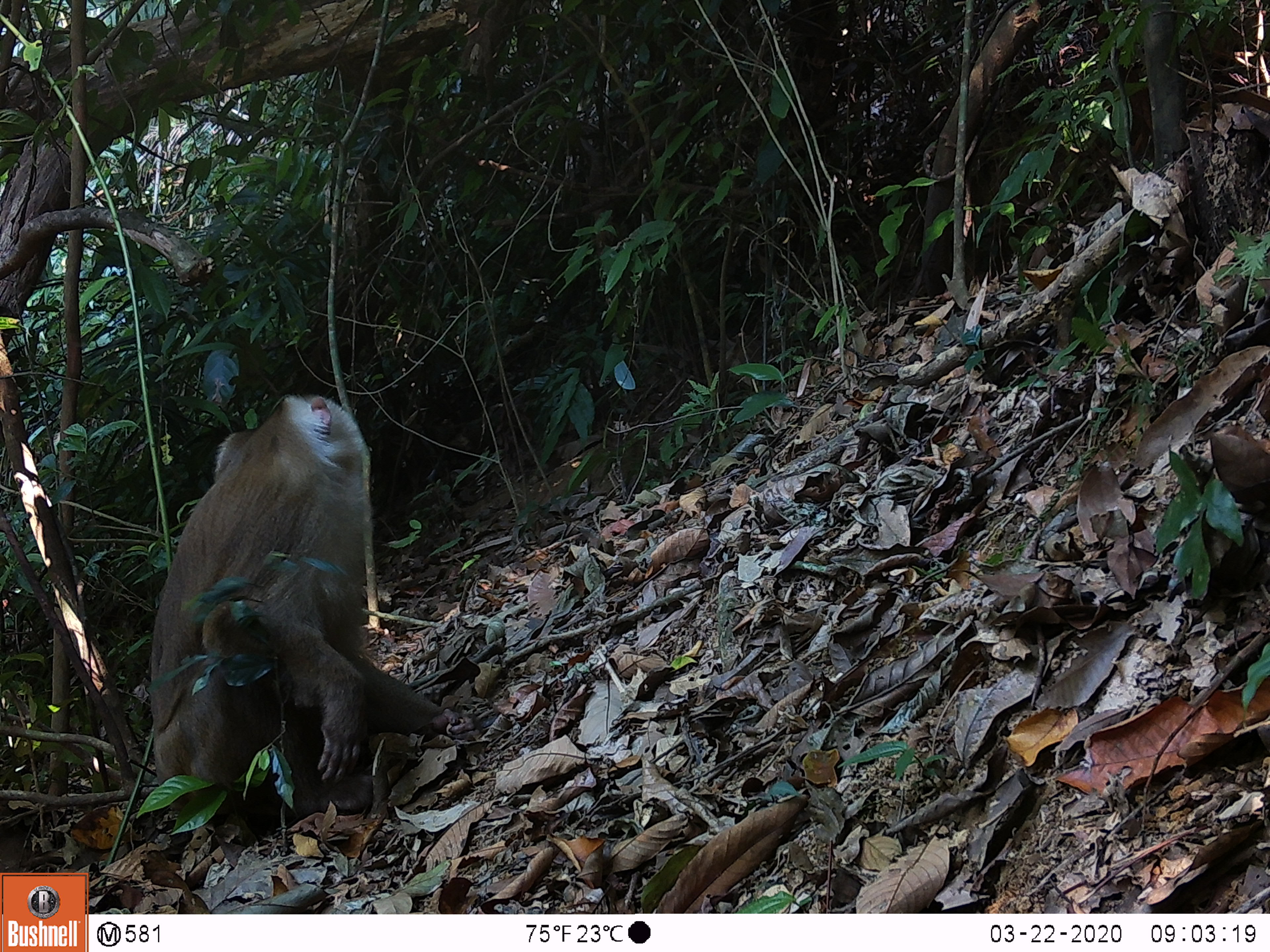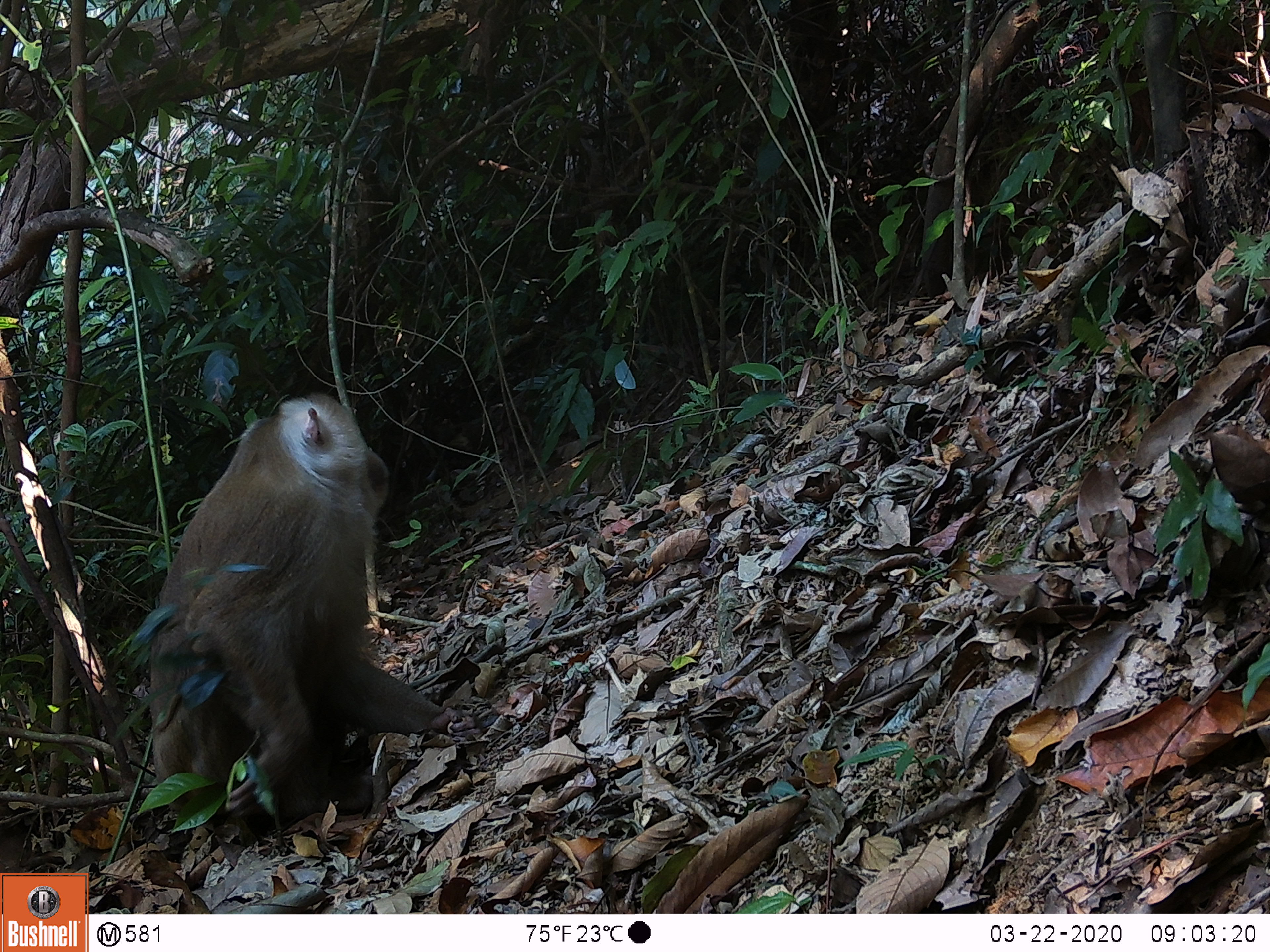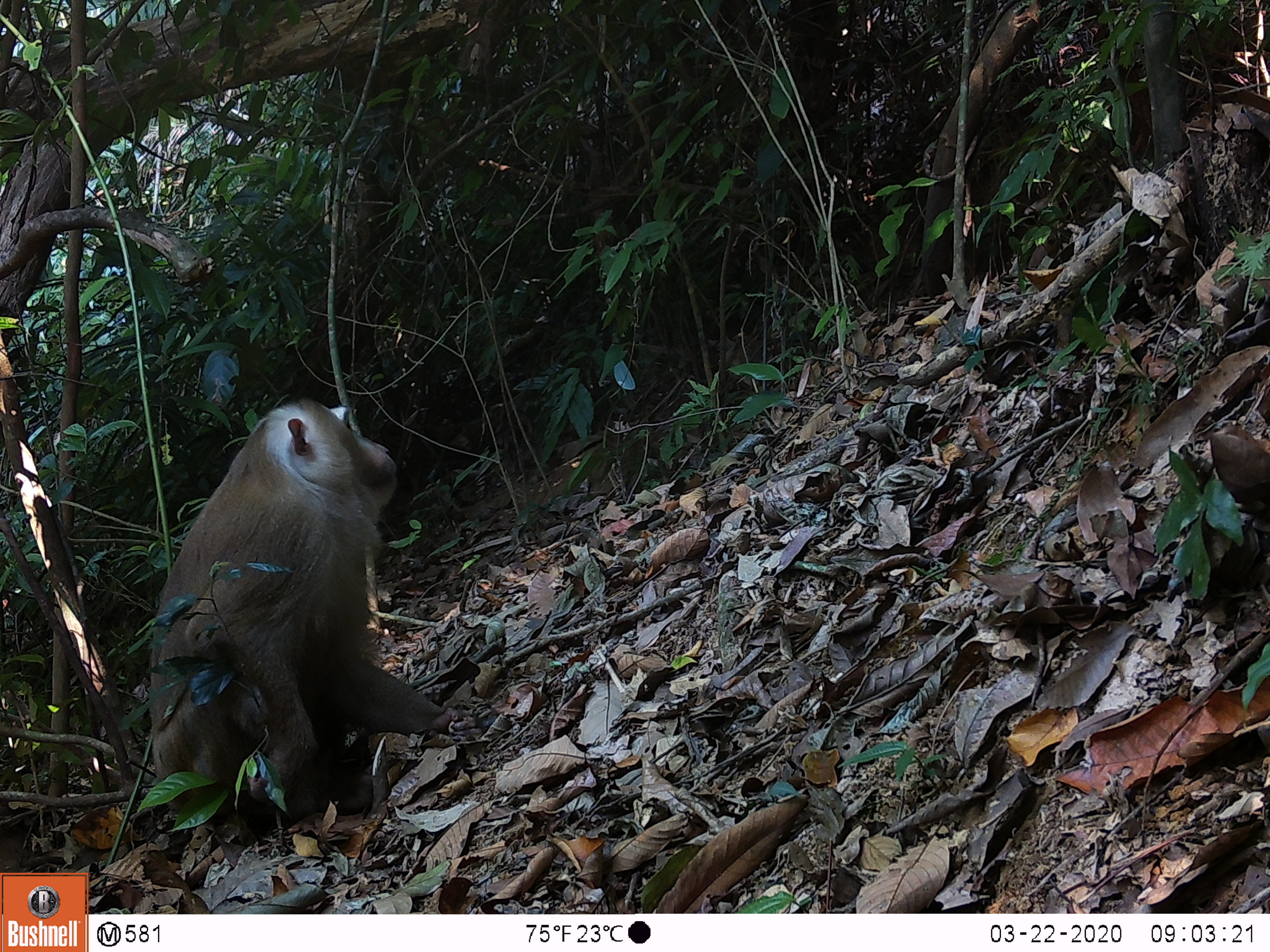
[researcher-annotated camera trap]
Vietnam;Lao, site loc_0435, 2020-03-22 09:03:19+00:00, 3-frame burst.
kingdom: Animalia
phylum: Chordata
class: Mammalia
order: Primates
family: Cercopithecidae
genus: Macaca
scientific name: Macaca nemestrina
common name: pig-tailed macaque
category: pig tailed macaque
Pig tailed macaque (pig-tailed macaque) (Macaca nemestrina). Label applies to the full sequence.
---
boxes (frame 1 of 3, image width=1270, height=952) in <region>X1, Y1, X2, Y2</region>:
pig tailed macaque: <region>147, 393, 448, 810</region>; <region>202, 598, 455, 775</region>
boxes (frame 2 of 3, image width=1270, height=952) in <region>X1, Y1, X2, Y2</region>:
pig tailed macaque: <region>146, 392, 390, 826</region>; <region>154, 588, 452, 736</region>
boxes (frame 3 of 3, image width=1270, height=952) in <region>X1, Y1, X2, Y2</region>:
pig tailed macaque: <region>146, 392, 398, 826</region>; <region>154, 588, 457, 736</region>